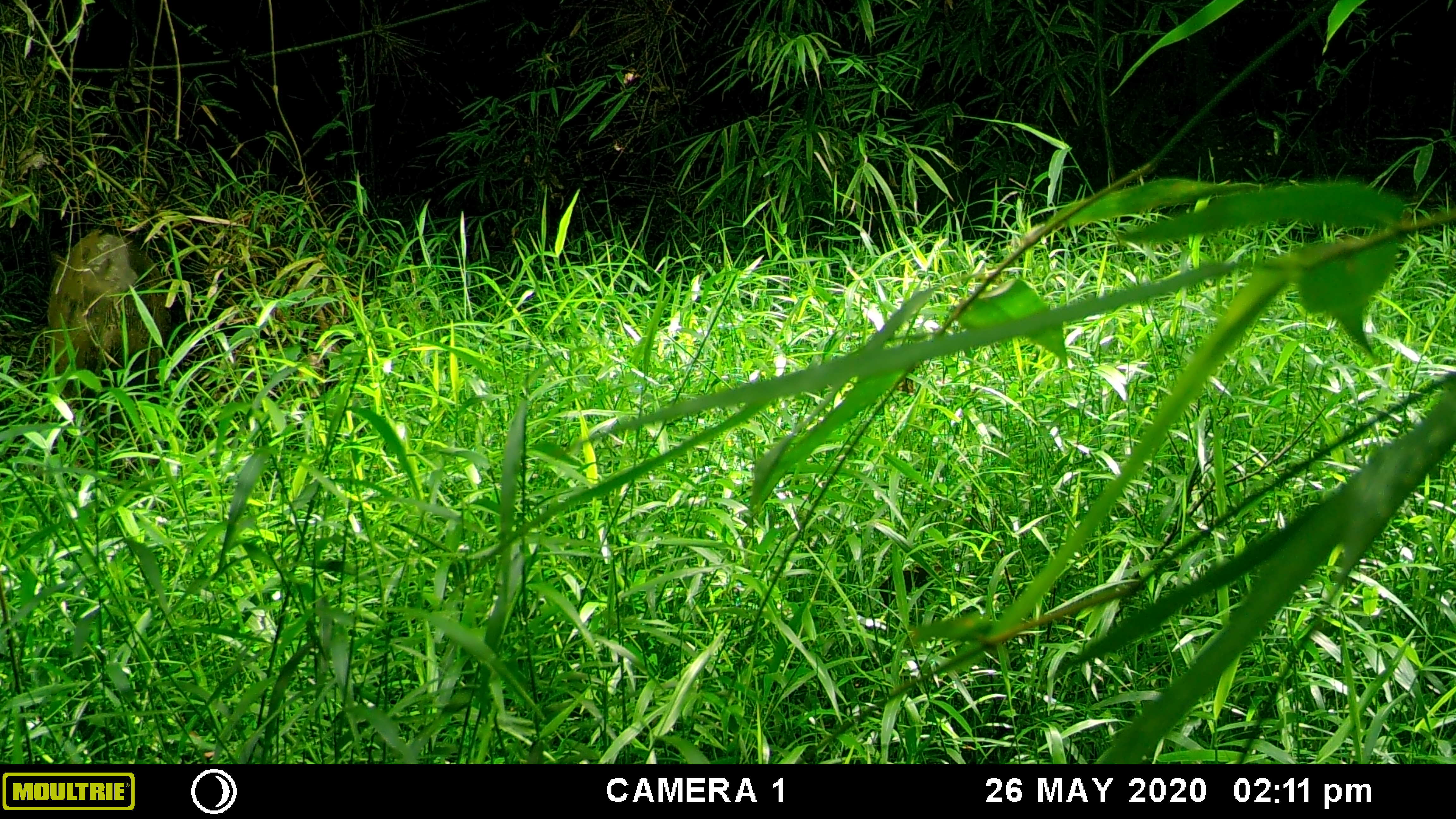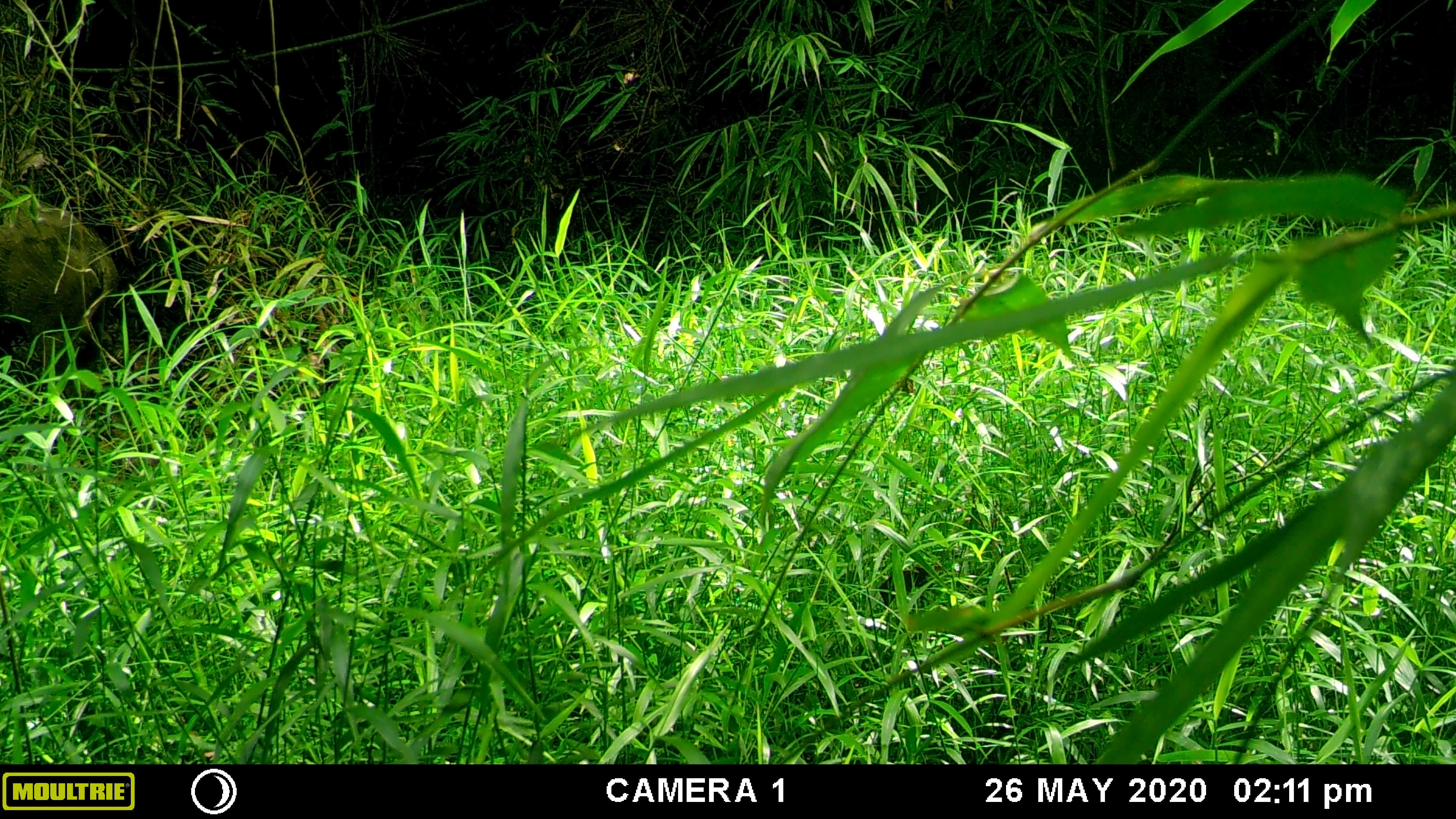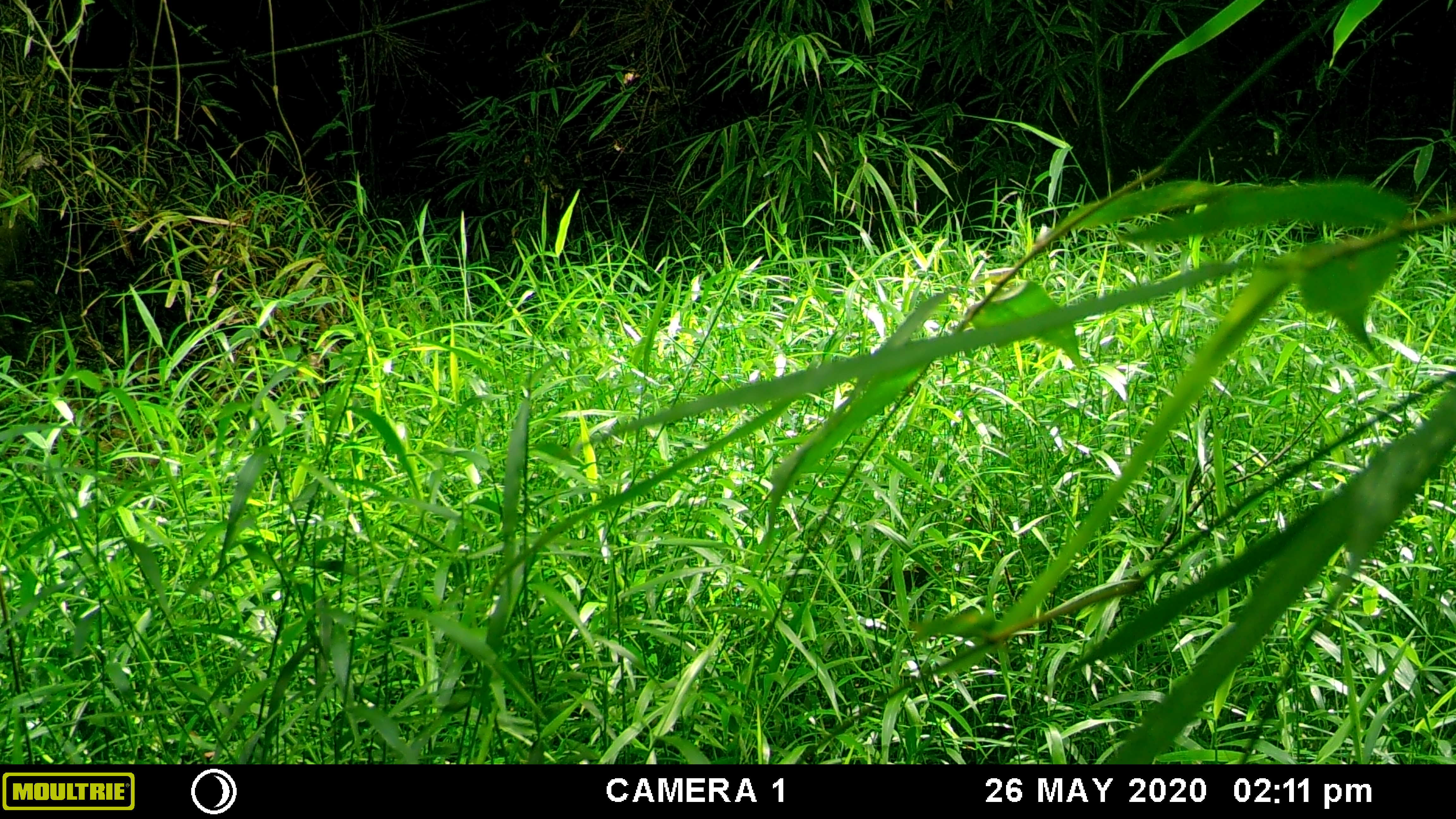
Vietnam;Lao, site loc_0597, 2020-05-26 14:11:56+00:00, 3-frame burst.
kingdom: Animalia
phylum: Chordata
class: Mammalia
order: Artiodactyla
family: Suidae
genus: Sus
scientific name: Sus scrofa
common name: eurasian wild pig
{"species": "eurasian wild pig (Sus scrofa)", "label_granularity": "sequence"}